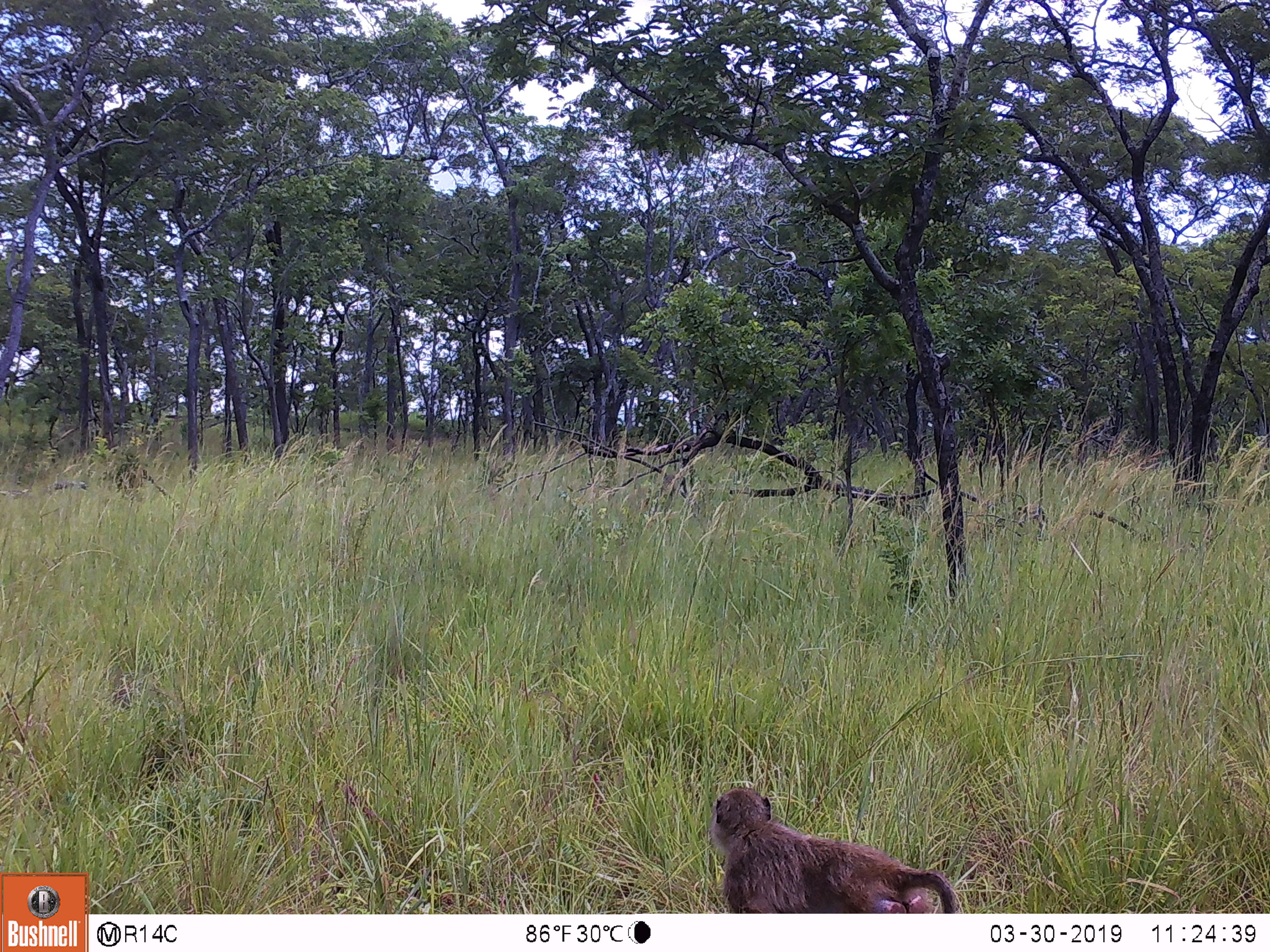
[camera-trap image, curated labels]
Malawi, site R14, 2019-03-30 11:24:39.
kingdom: Animalia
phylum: Chordata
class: Mammalia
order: Primates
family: Cercopithecidae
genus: Papio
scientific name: Papio cynocephalus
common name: yellow baboon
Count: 1.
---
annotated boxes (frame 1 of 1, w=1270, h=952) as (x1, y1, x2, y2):
yellow baboon: (702, 782, 967, 910)